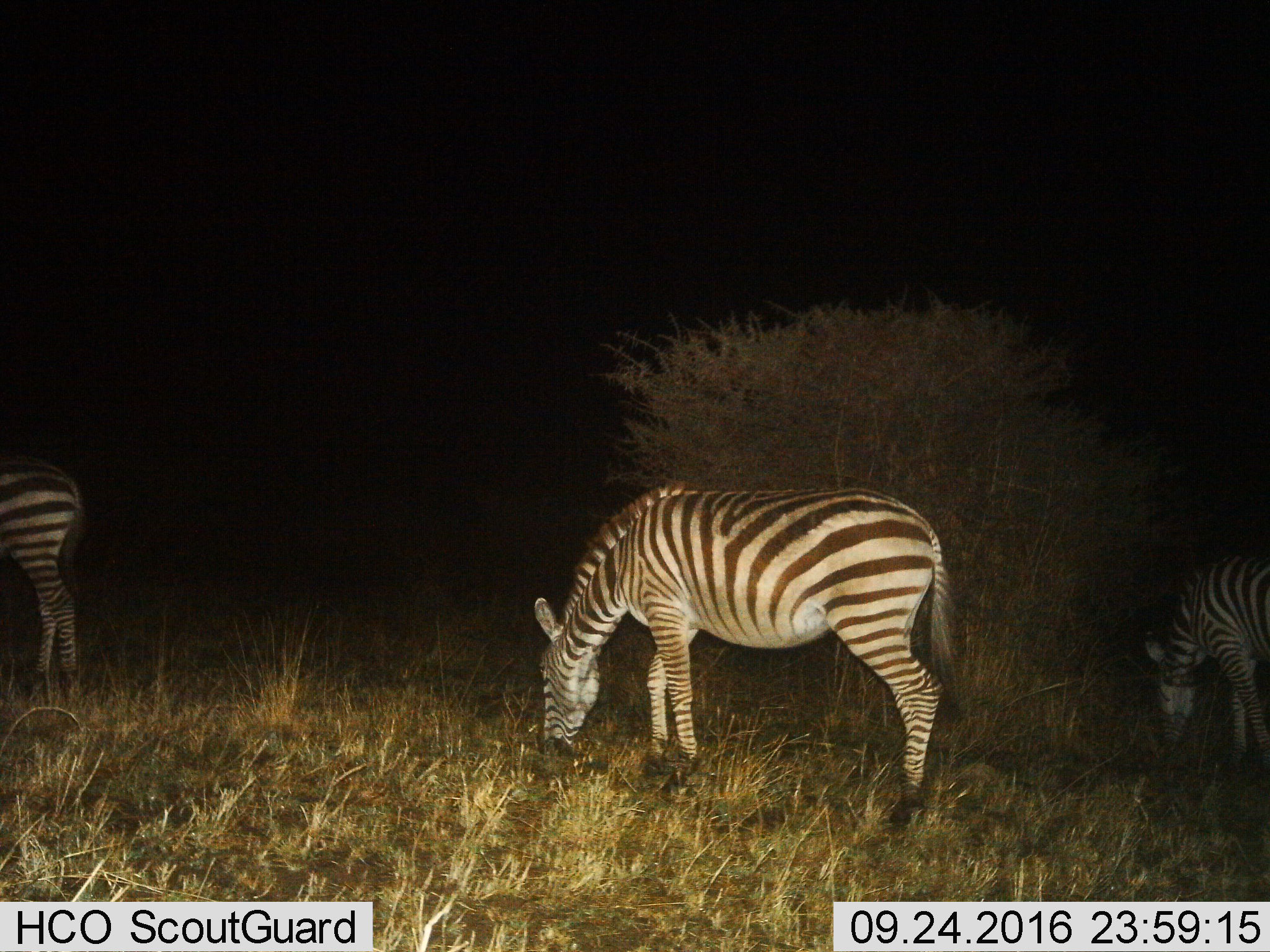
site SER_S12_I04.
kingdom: Animalia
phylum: Chordata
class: Mammalia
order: Perissodactyla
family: Equidae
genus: Equus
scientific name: Equus quagga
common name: plains zebra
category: zebraplains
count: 3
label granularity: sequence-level